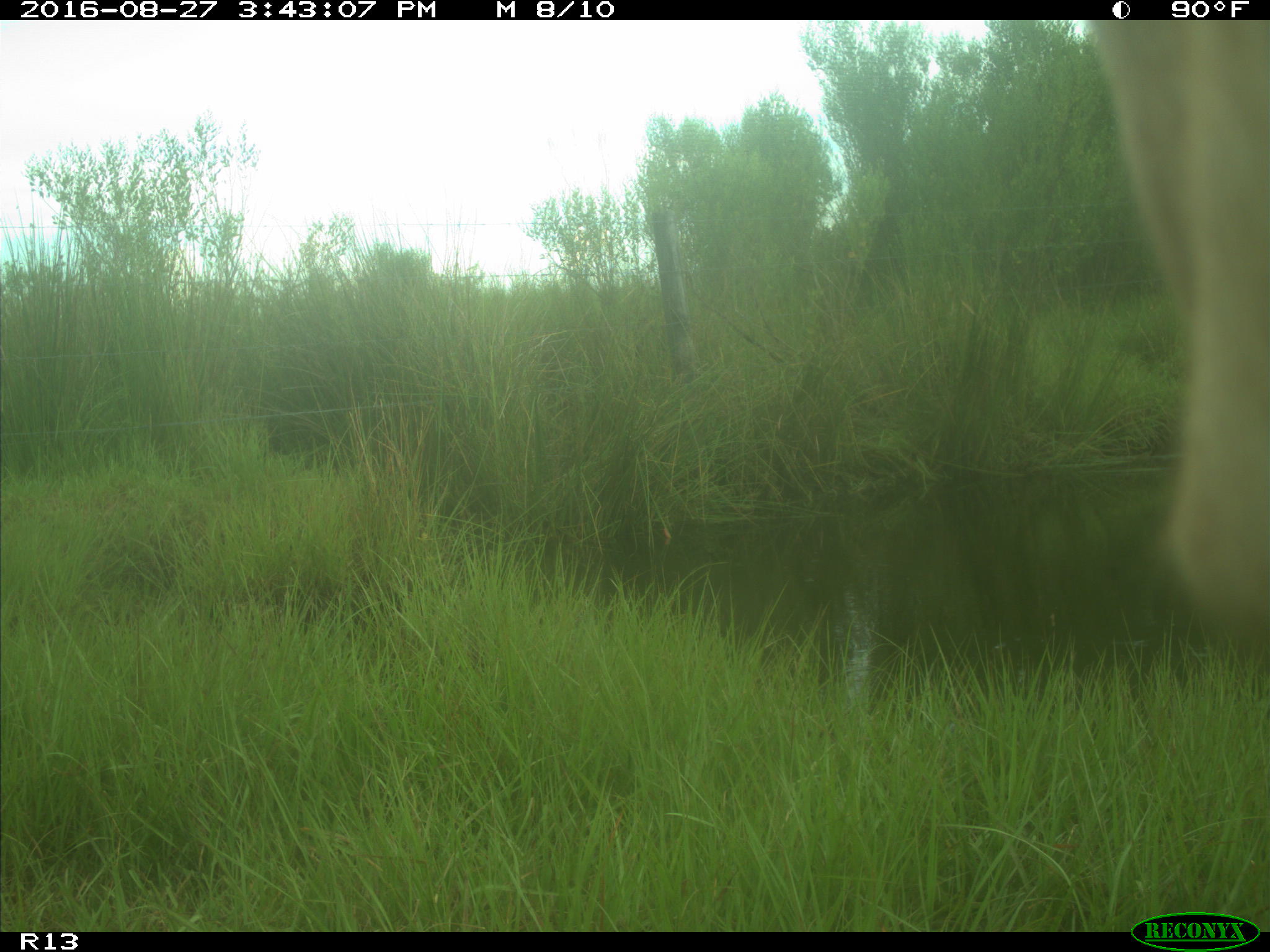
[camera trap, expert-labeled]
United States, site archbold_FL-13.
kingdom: Animalia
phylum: Chordata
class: Mammalia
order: Artiodactyla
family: Bovidae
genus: Bos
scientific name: Bos taurus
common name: domestic cow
Bos taurus (domestic cow).